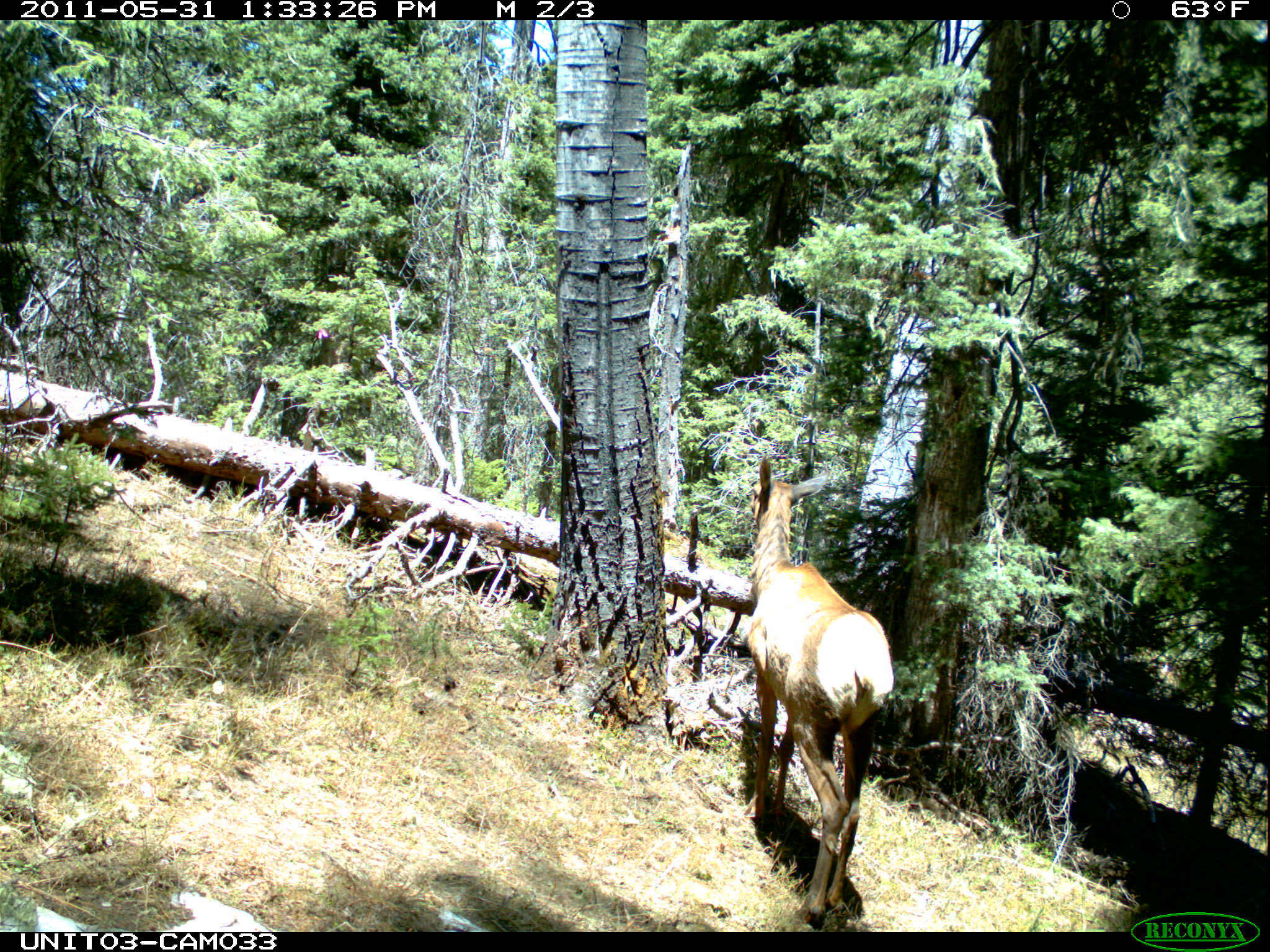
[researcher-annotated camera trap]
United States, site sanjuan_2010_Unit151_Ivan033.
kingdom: Animalia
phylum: Chordata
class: Mammalia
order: Artiodactyla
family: Cervidae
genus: Cervus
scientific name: Cervus elaphus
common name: red deer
Cervus elaphus (red deer).